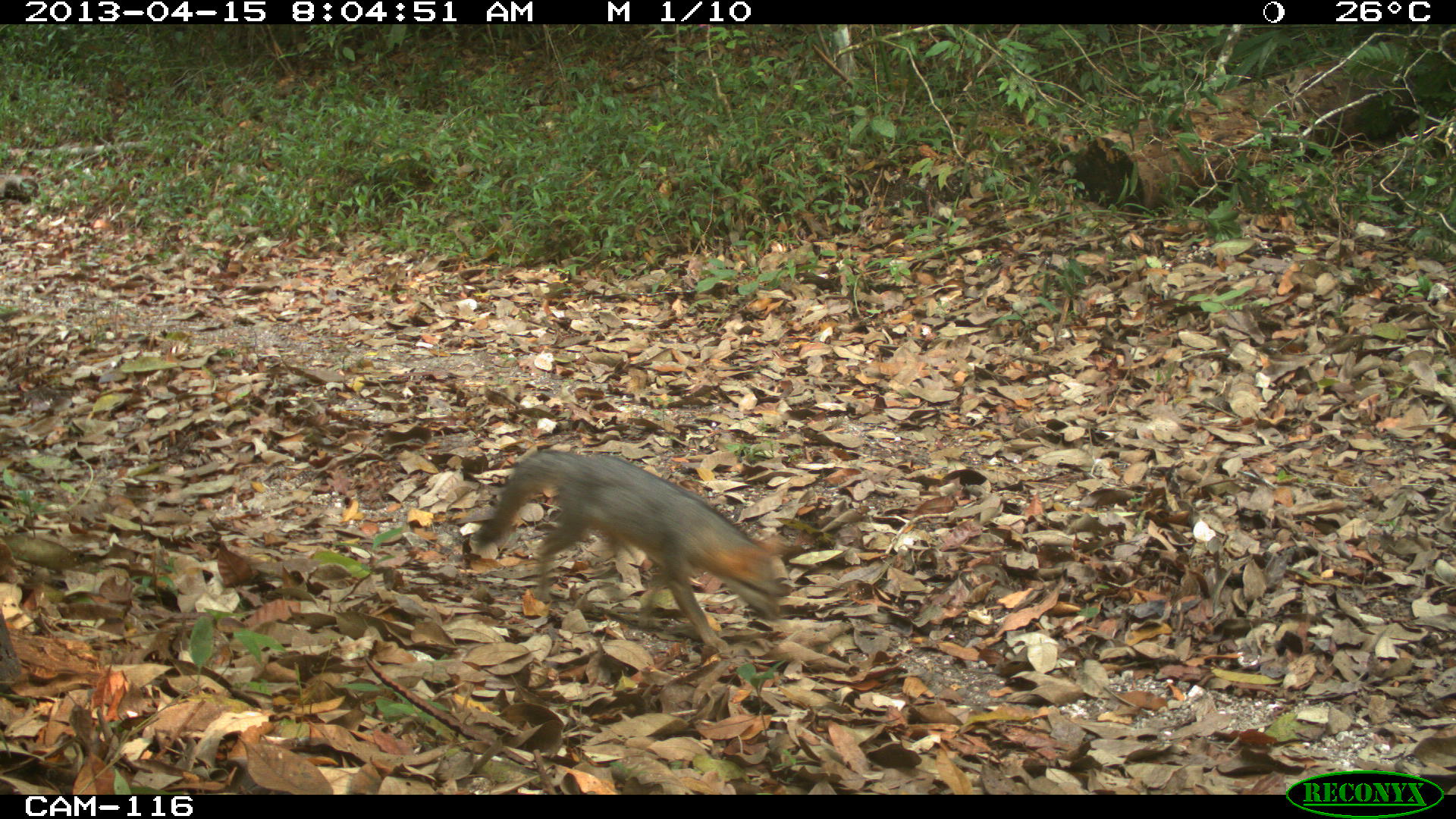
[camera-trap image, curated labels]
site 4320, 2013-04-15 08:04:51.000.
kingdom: Animalia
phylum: Chordata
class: Mammalia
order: Carnivora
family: Canidae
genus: Urocyon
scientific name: Urocyon cinereoargenteus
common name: gray fox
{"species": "Urocyon cinereoargenteus (gray fox)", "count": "1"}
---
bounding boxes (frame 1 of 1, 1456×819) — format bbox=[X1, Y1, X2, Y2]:
urocyon cinereoargenteus: bbox=[467, 448, 792, 658]